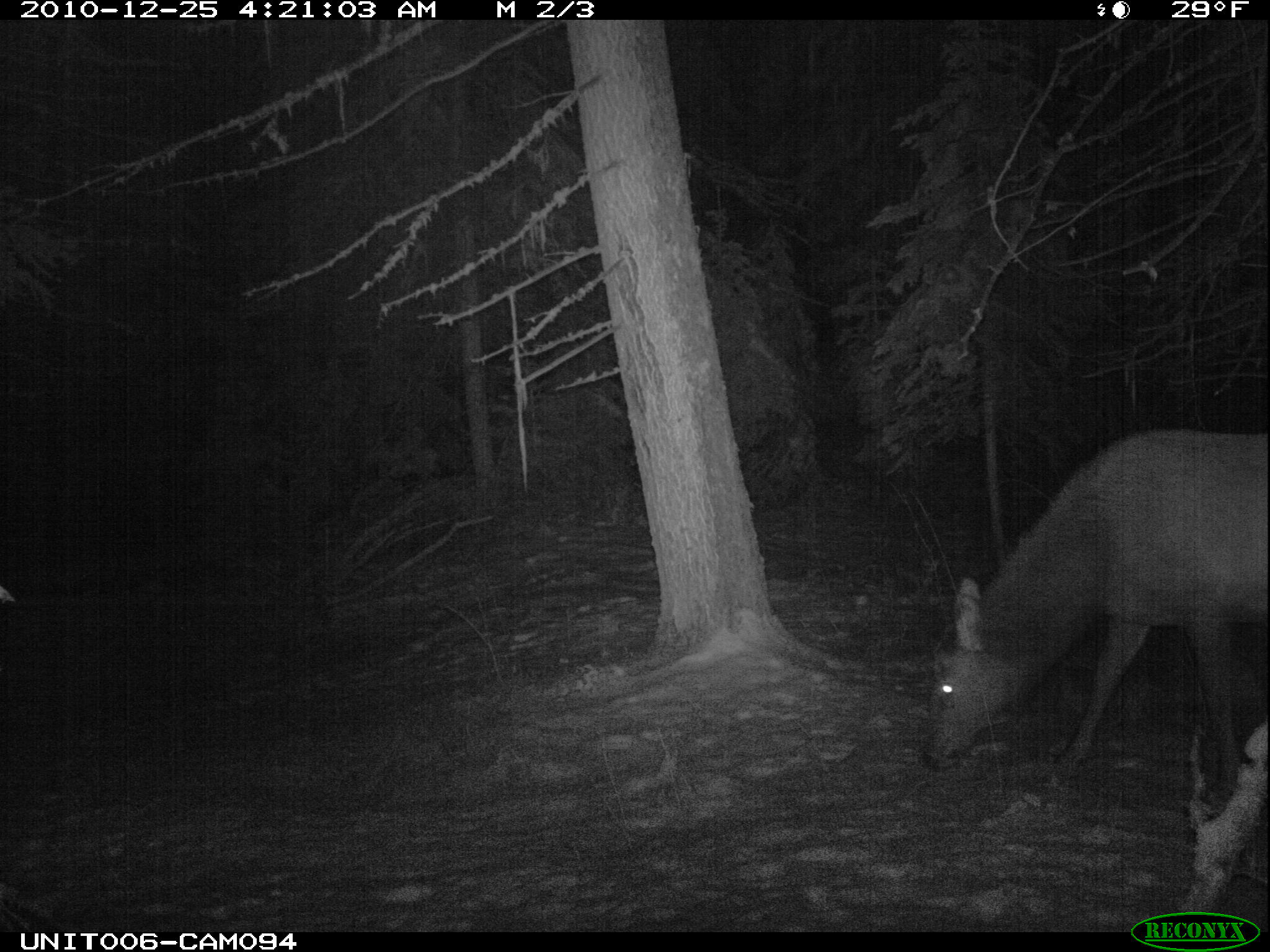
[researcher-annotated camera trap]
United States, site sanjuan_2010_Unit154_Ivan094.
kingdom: Animalia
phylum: Chordata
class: Mammalia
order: Artiodactyla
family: Cervidae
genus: Cervus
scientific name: Cervus elaphus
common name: red deer